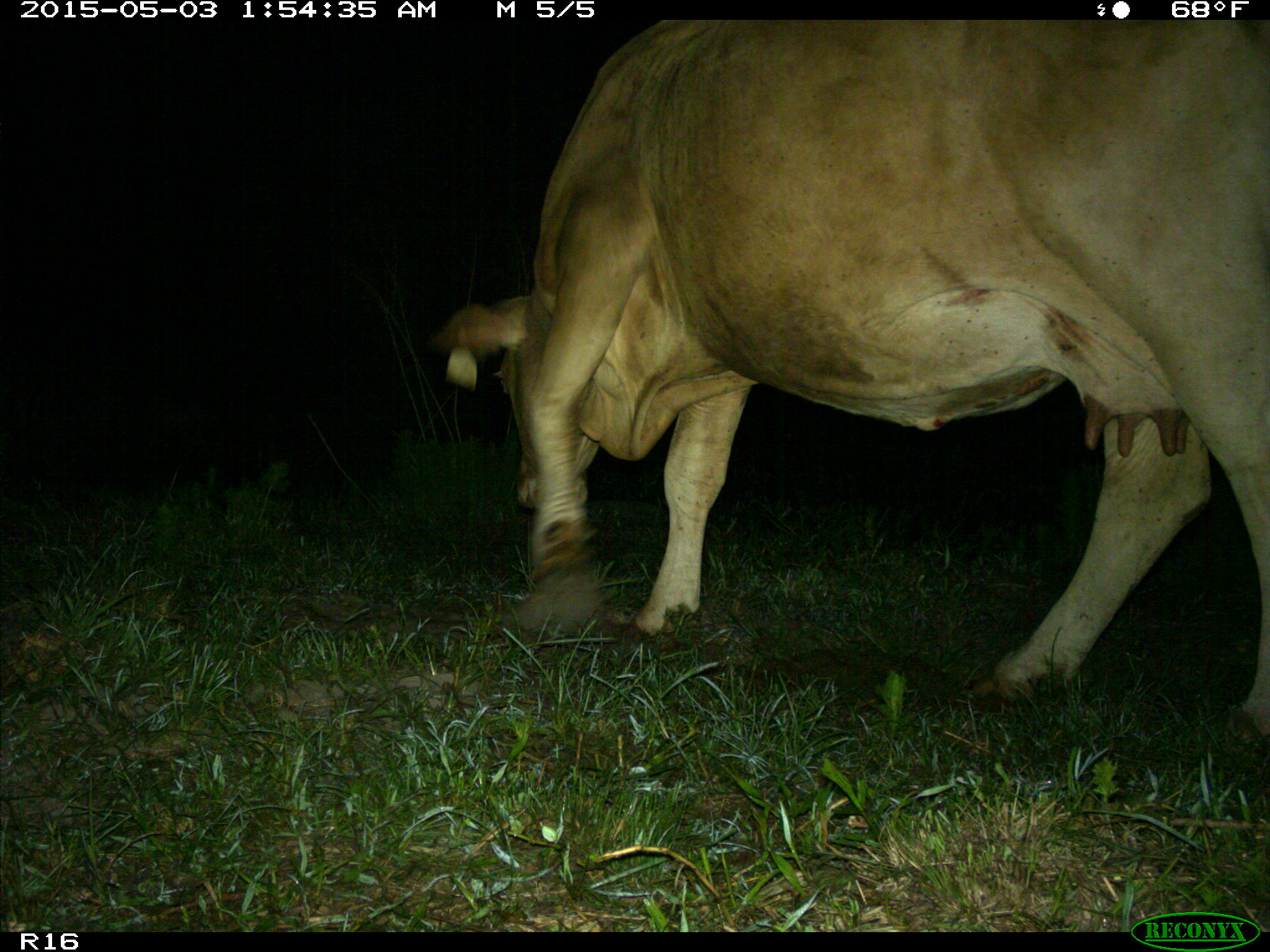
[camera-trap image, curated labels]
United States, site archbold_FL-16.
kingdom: Animalia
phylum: Chordata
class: Mammalia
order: Artiodactyla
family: Bovidae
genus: Bos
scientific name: Bos taurus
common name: domestic cow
Bos taurus (domestic cow).